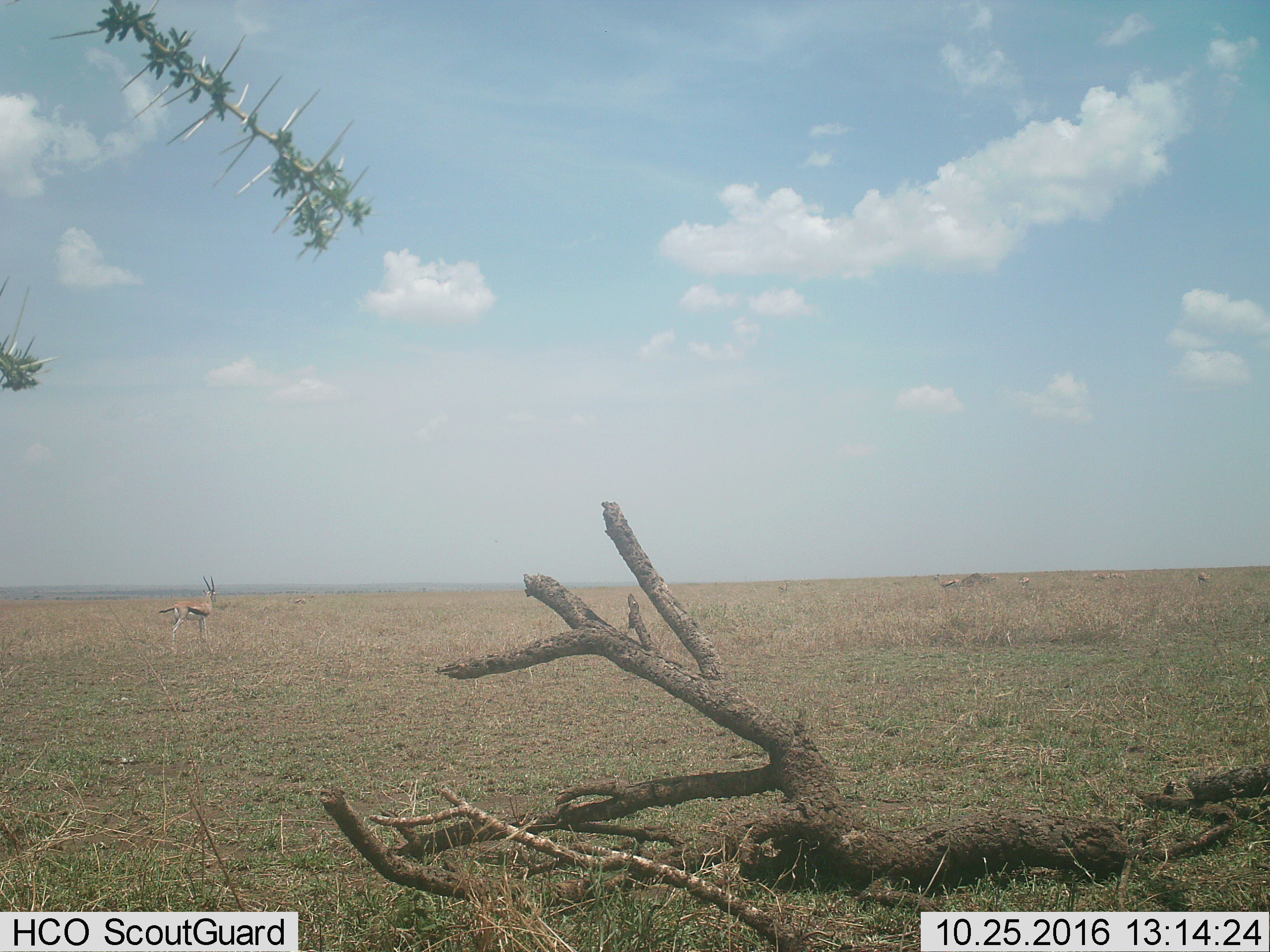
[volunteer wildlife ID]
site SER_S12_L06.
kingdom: Animalia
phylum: Chordata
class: Mammalia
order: Artiodactyla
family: Bovidae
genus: Eudorcas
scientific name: Eudorcas thomsonii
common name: thomson's gazelle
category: gazellethomsons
Gazellethomsons (thomson's gazelle) (Eudorcas thomsonii), count 6. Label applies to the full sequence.